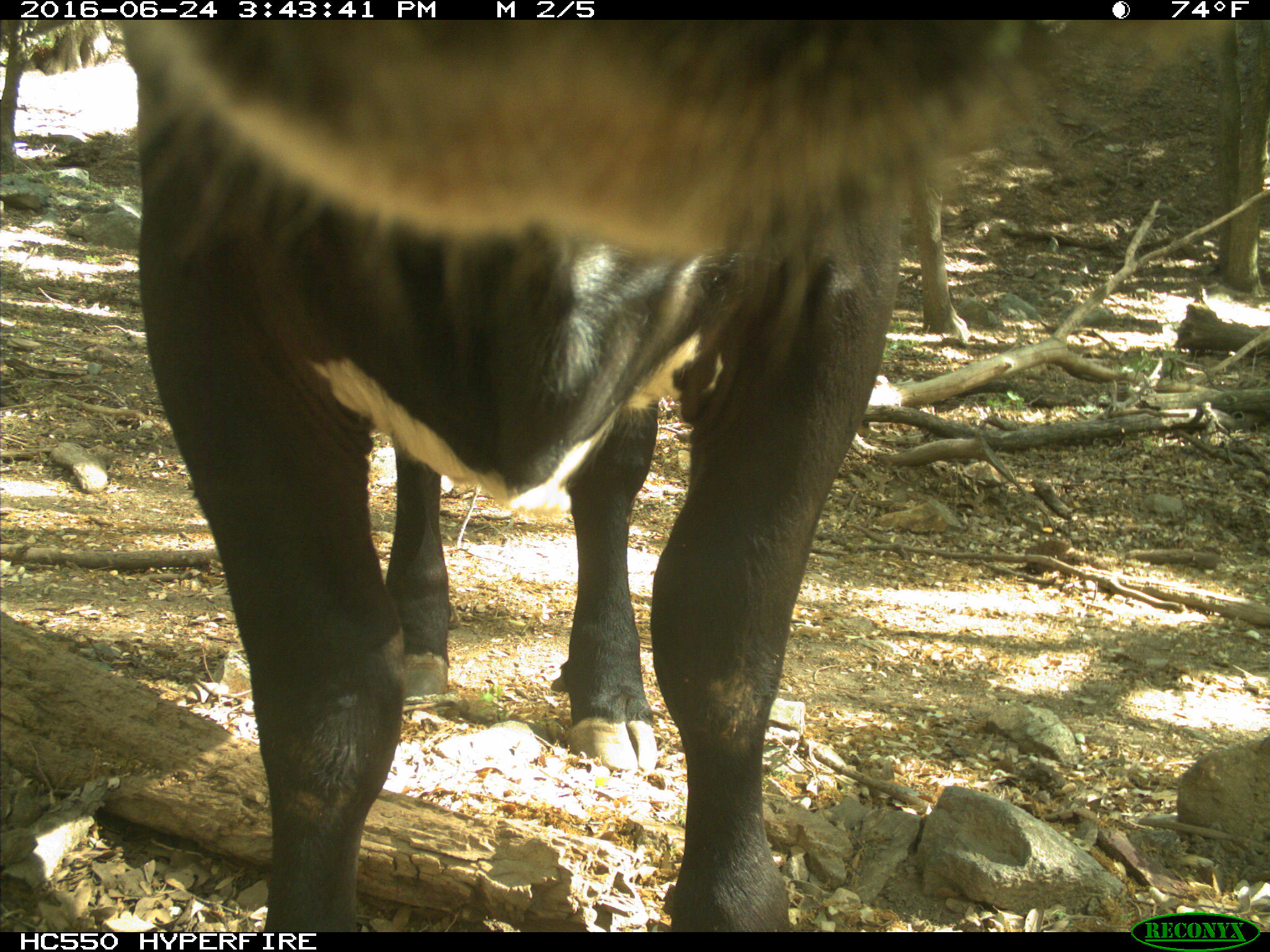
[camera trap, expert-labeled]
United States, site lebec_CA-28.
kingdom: Animalia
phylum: Chordata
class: Mammalia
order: Artiodactyla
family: Bovidae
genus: Bos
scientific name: Bos taurus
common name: domestic cow